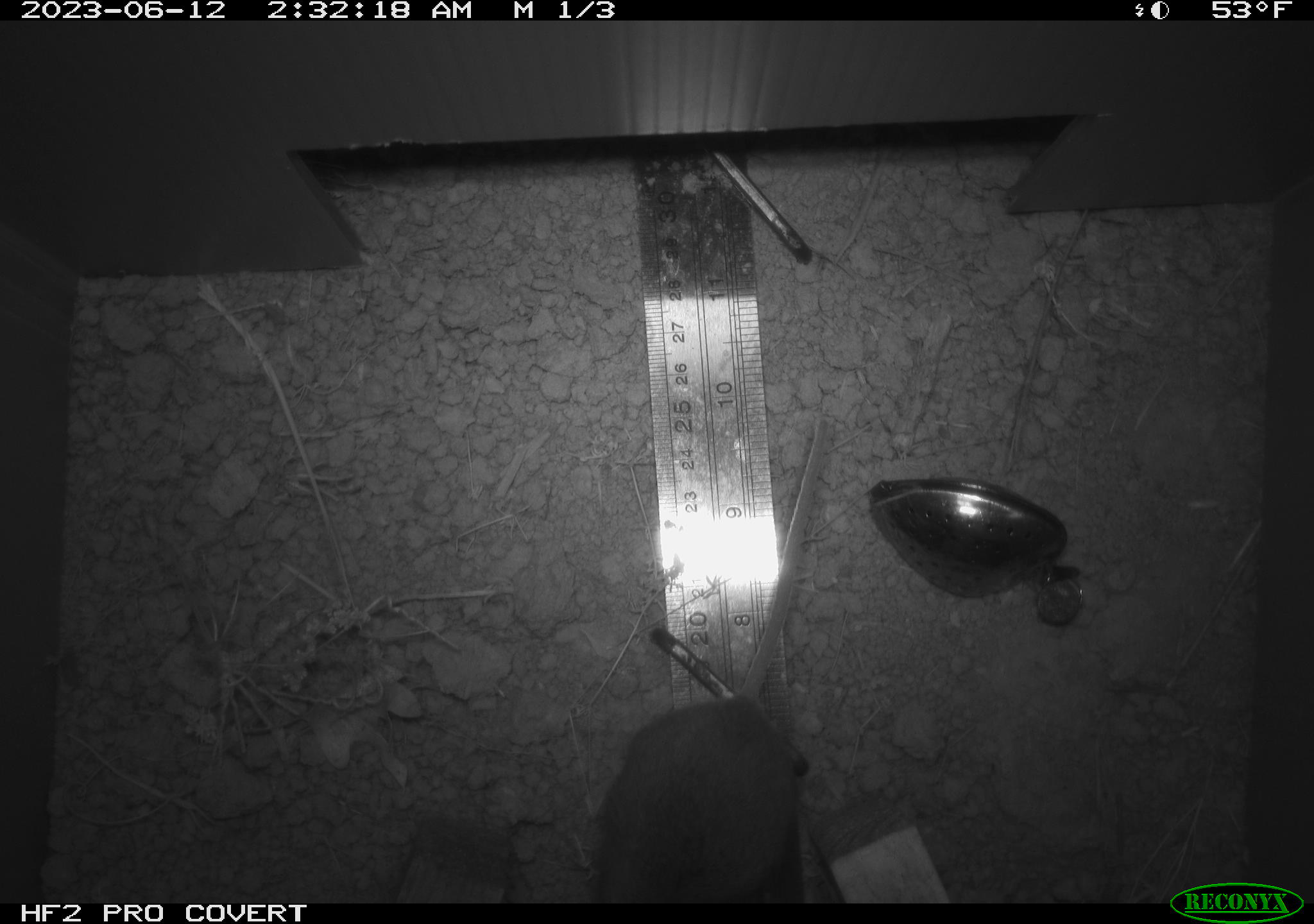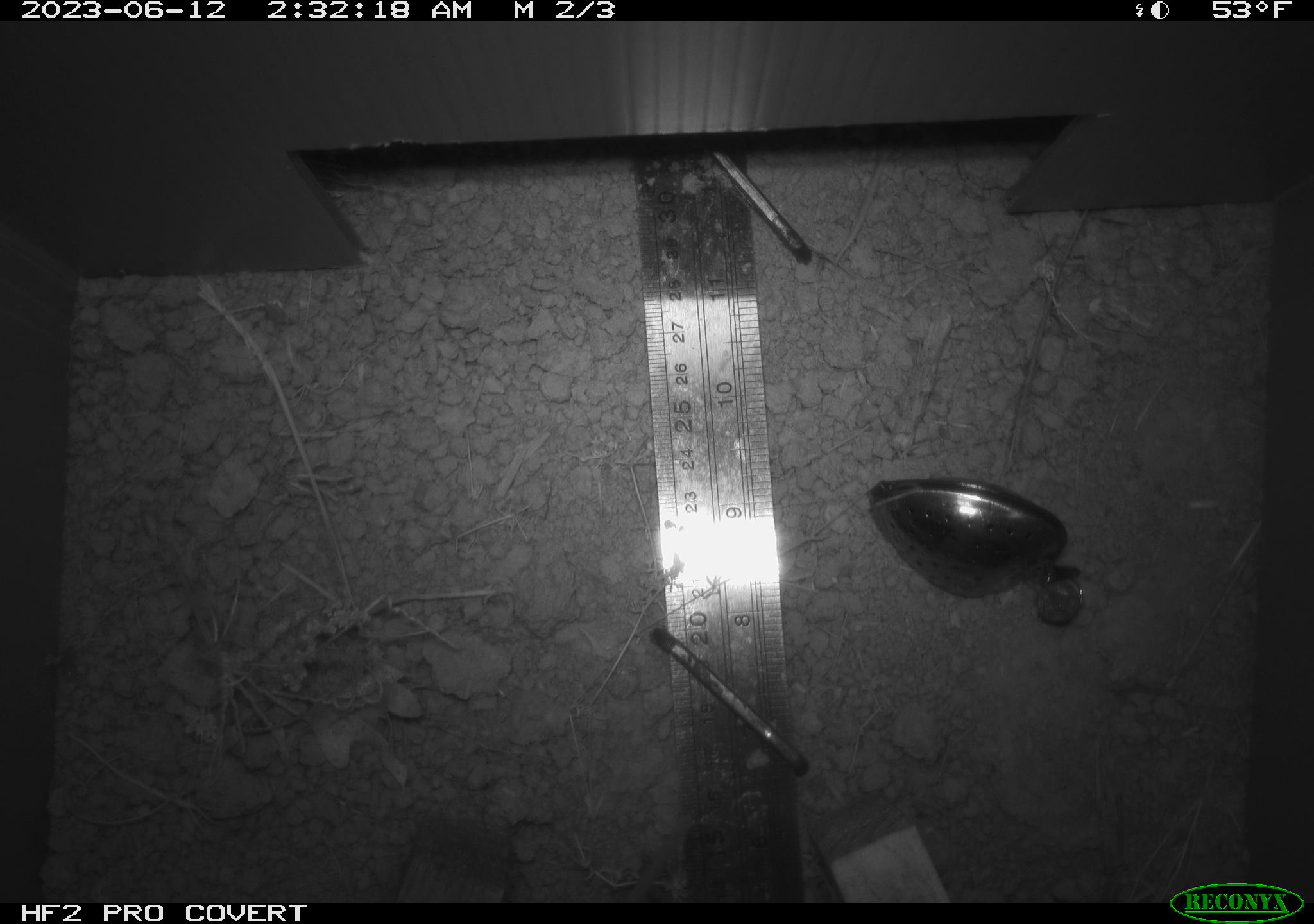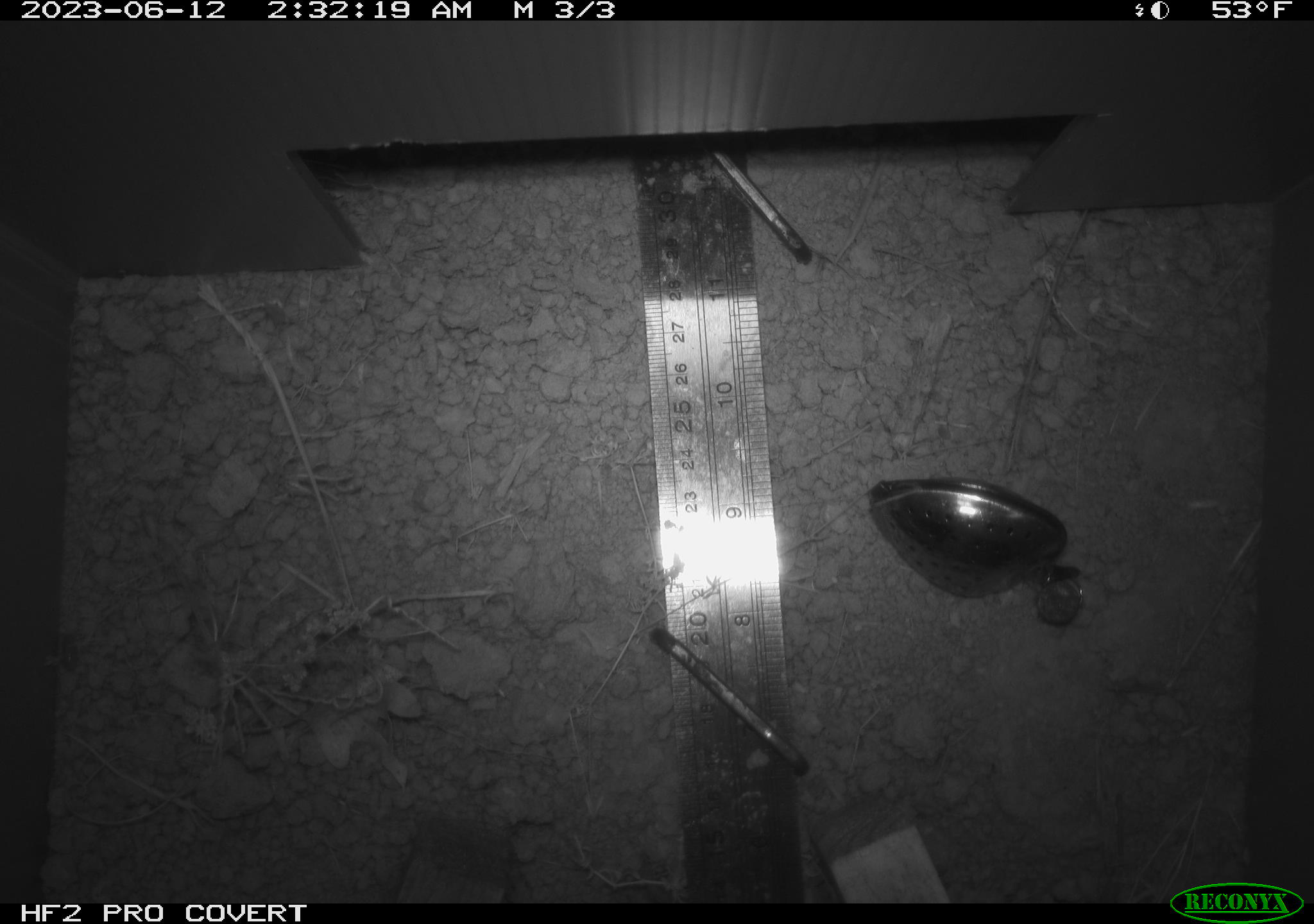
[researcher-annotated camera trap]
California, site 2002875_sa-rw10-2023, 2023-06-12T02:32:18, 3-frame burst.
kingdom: Animalia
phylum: Chordata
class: Mammalia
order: Rodentia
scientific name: Rodentia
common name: rodent